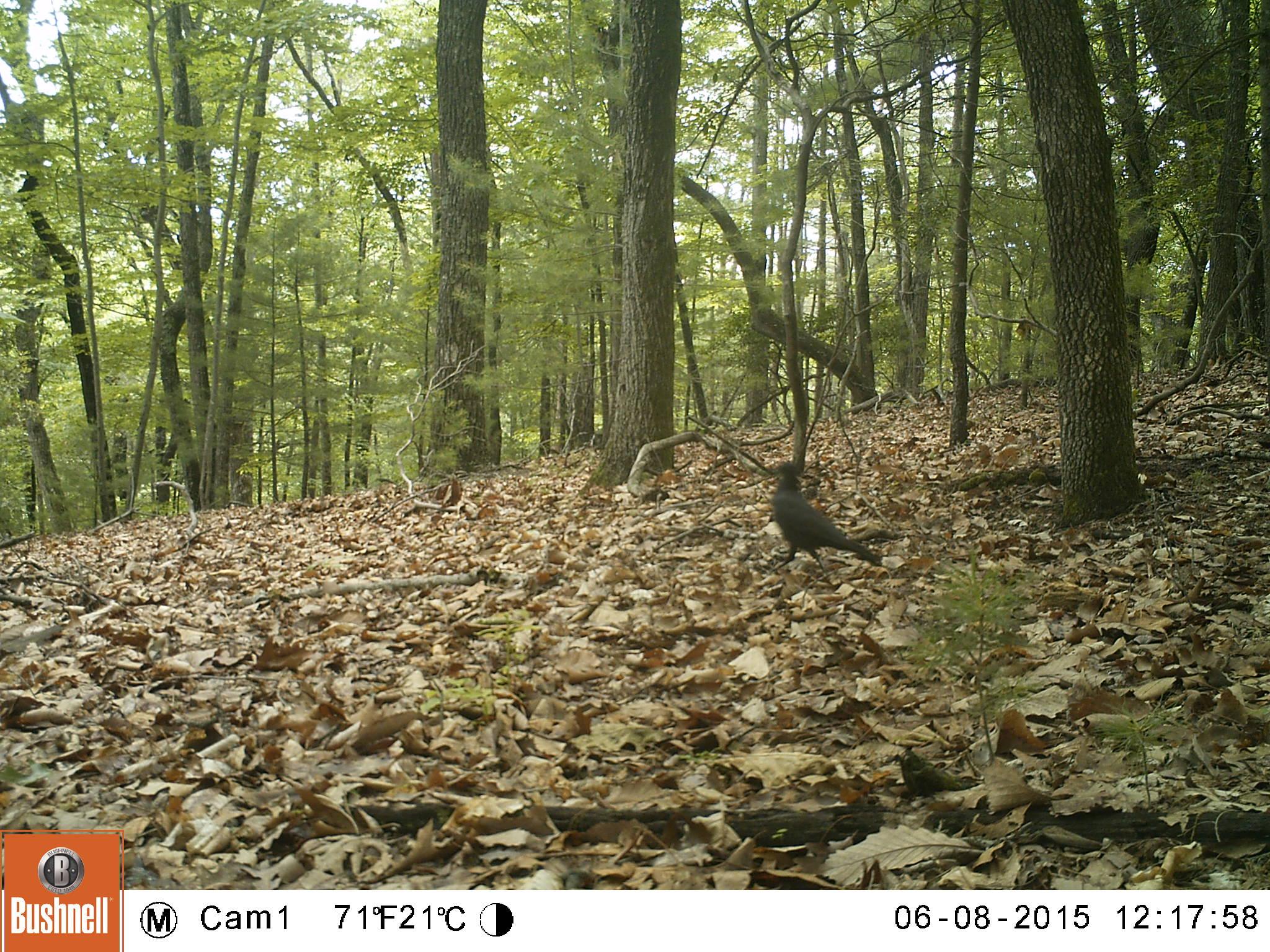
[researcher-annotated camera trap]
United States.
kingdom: Animalia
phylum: Chordata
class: Aves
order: Passeriformes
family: Corvidae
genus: Corvus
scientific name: Corvus brachyrhynchos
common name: american crow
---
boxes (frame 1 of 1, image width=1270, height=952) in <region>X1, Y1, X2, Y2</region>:
American Crow: <region>756, 451, 874, 564</region>